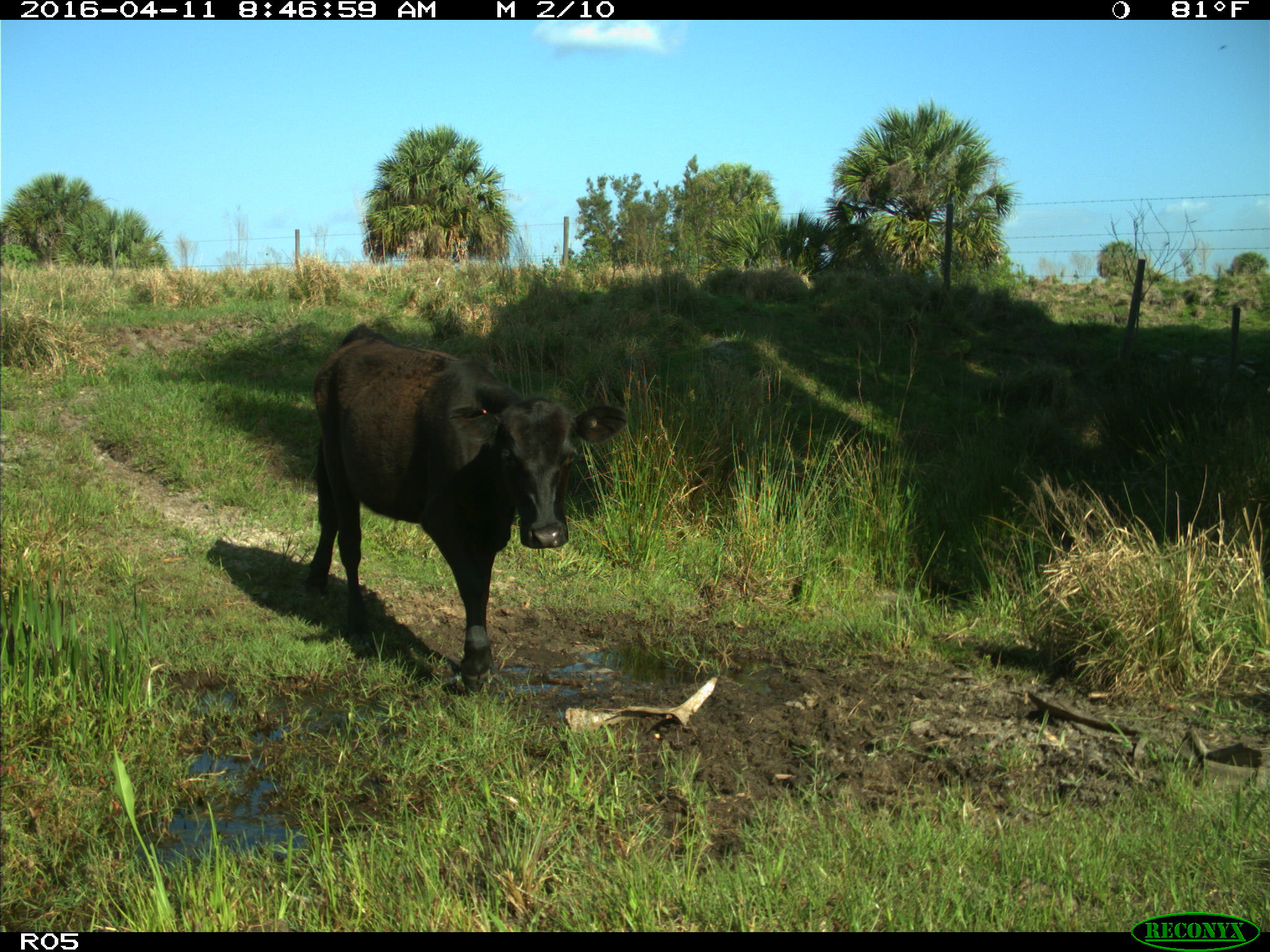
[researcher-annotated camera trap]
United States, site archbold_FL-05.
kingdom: Animalia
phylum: Chordata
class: Mammalia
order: Artiodactyla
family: Bovidae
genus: Bos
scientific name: Bos taurus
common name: domestic cow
Bos taurus (domestic cow).